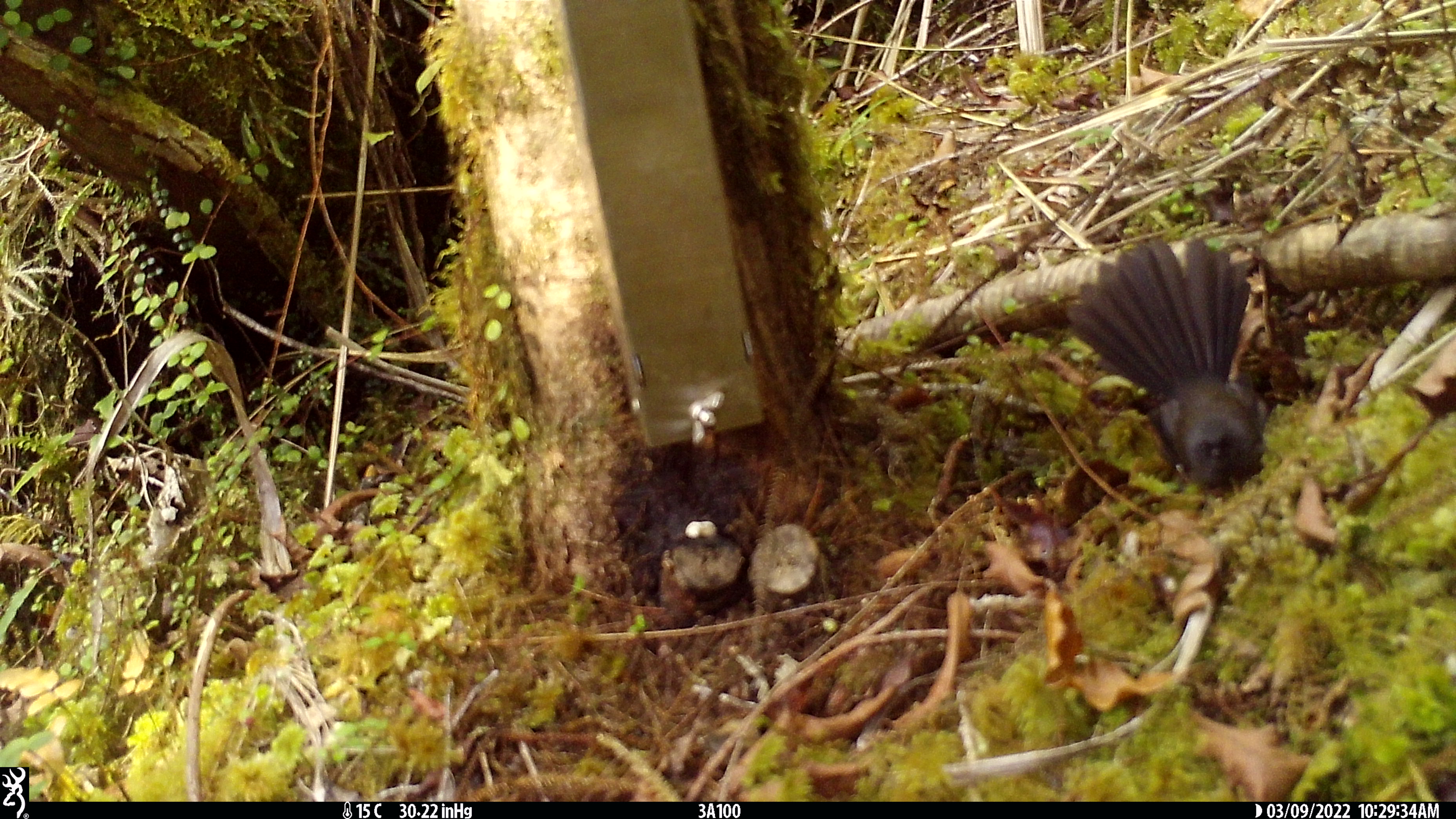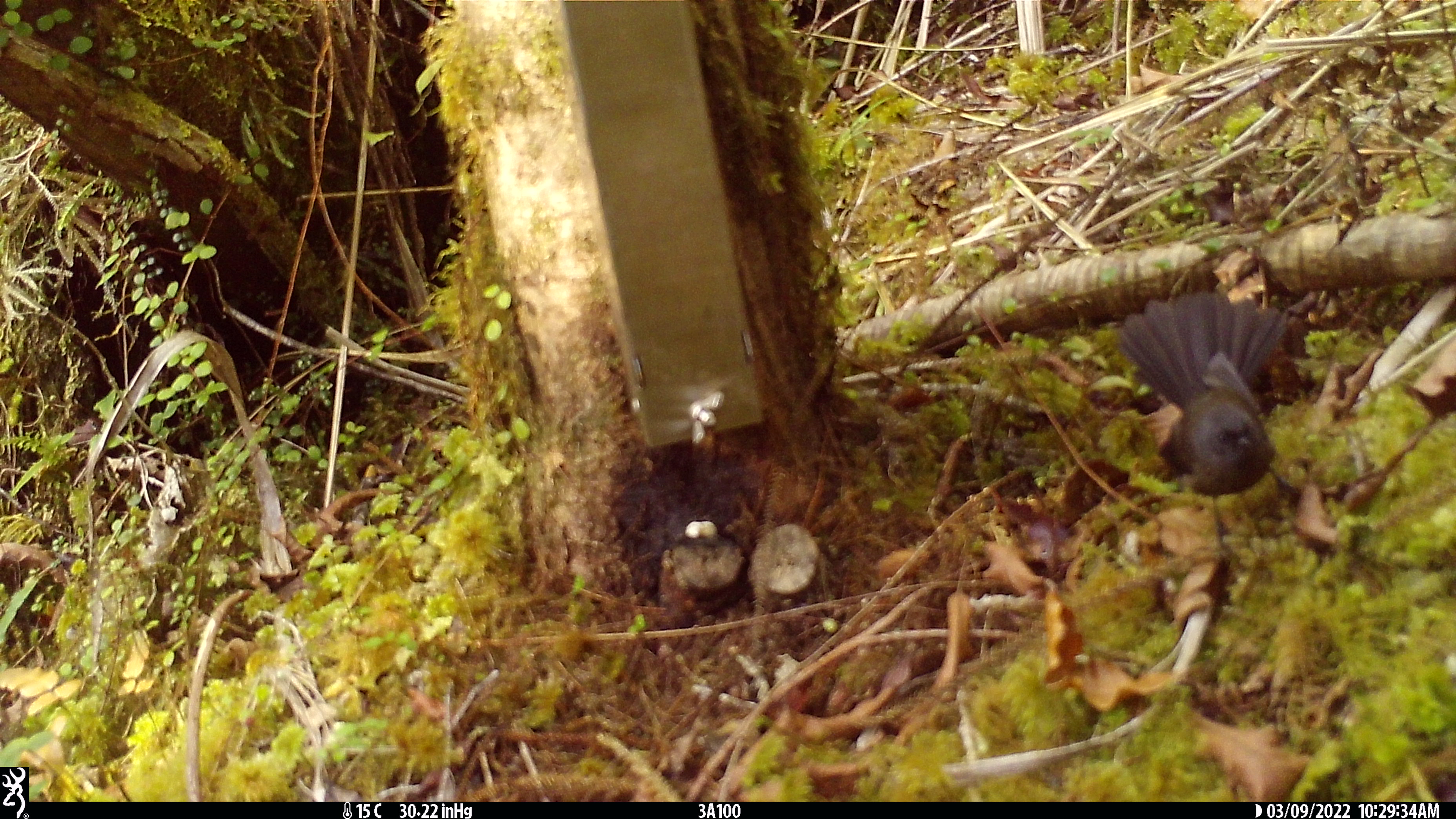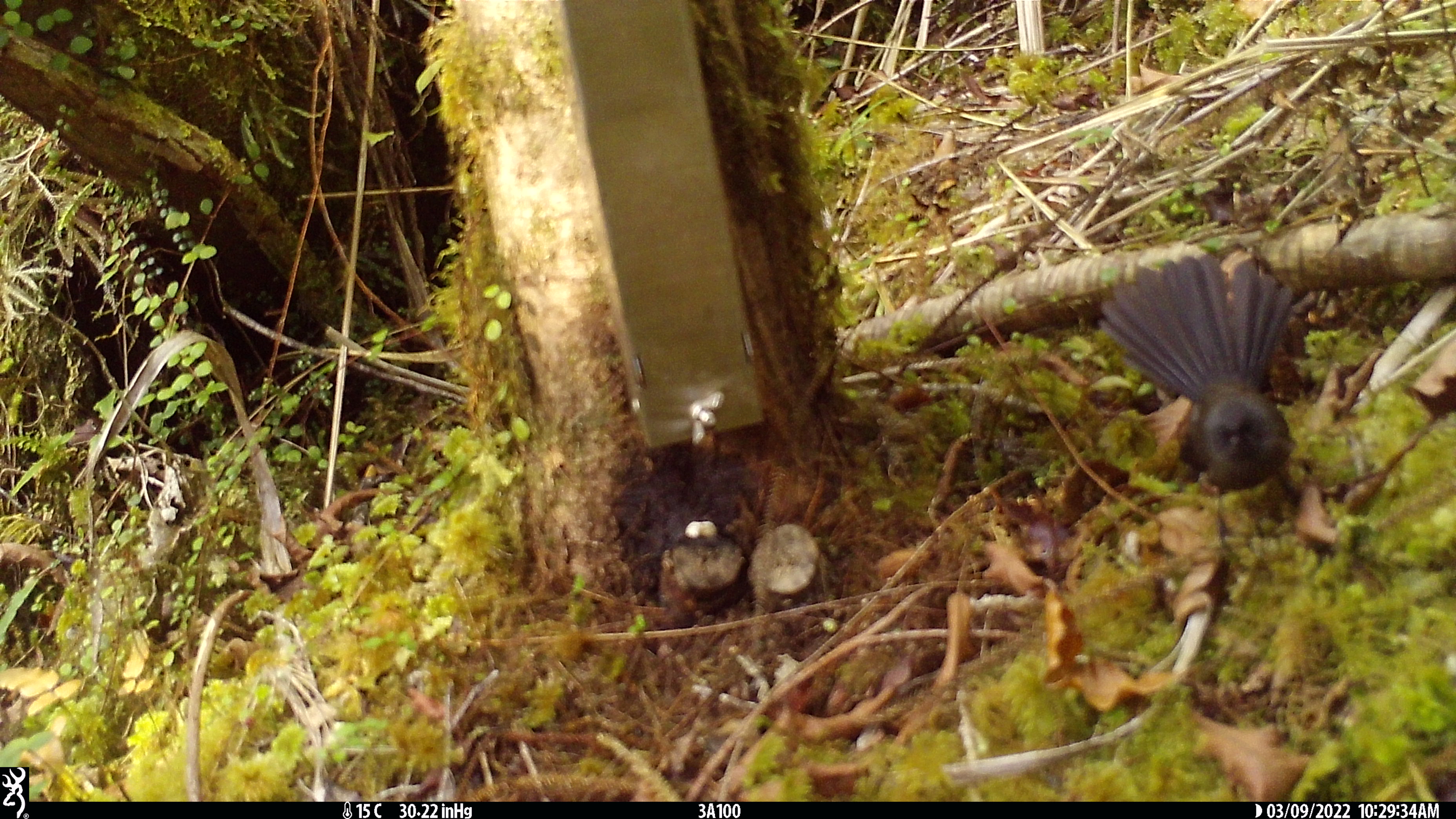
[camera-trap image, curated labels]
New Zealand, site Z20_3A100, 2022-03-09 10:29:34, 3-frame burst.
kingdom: Animalia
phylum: Chordata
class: Aves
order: Passeriformes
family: Rhipiduridae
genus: Rhipidura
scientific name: Rhipidura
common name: fantails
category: fantail